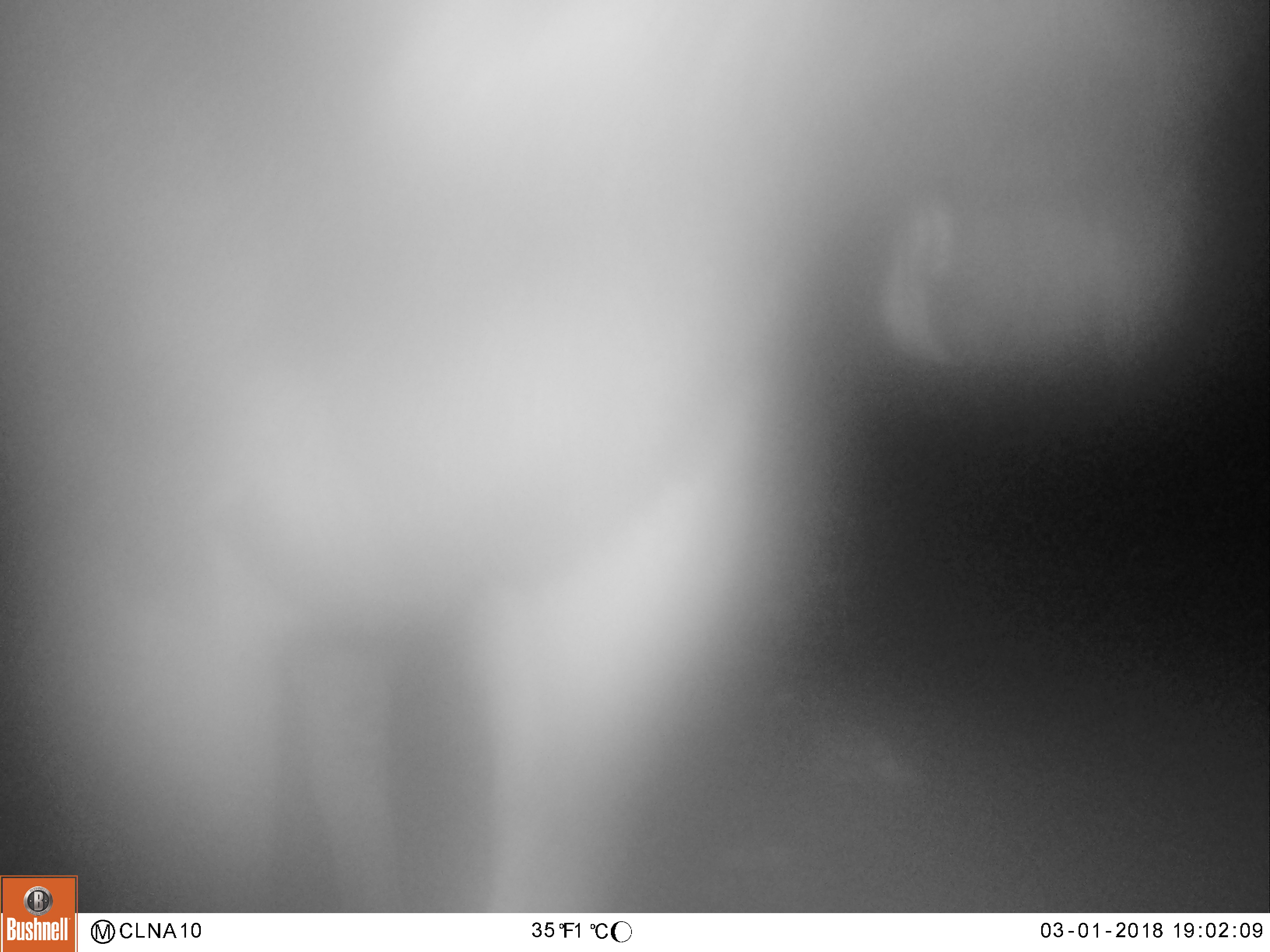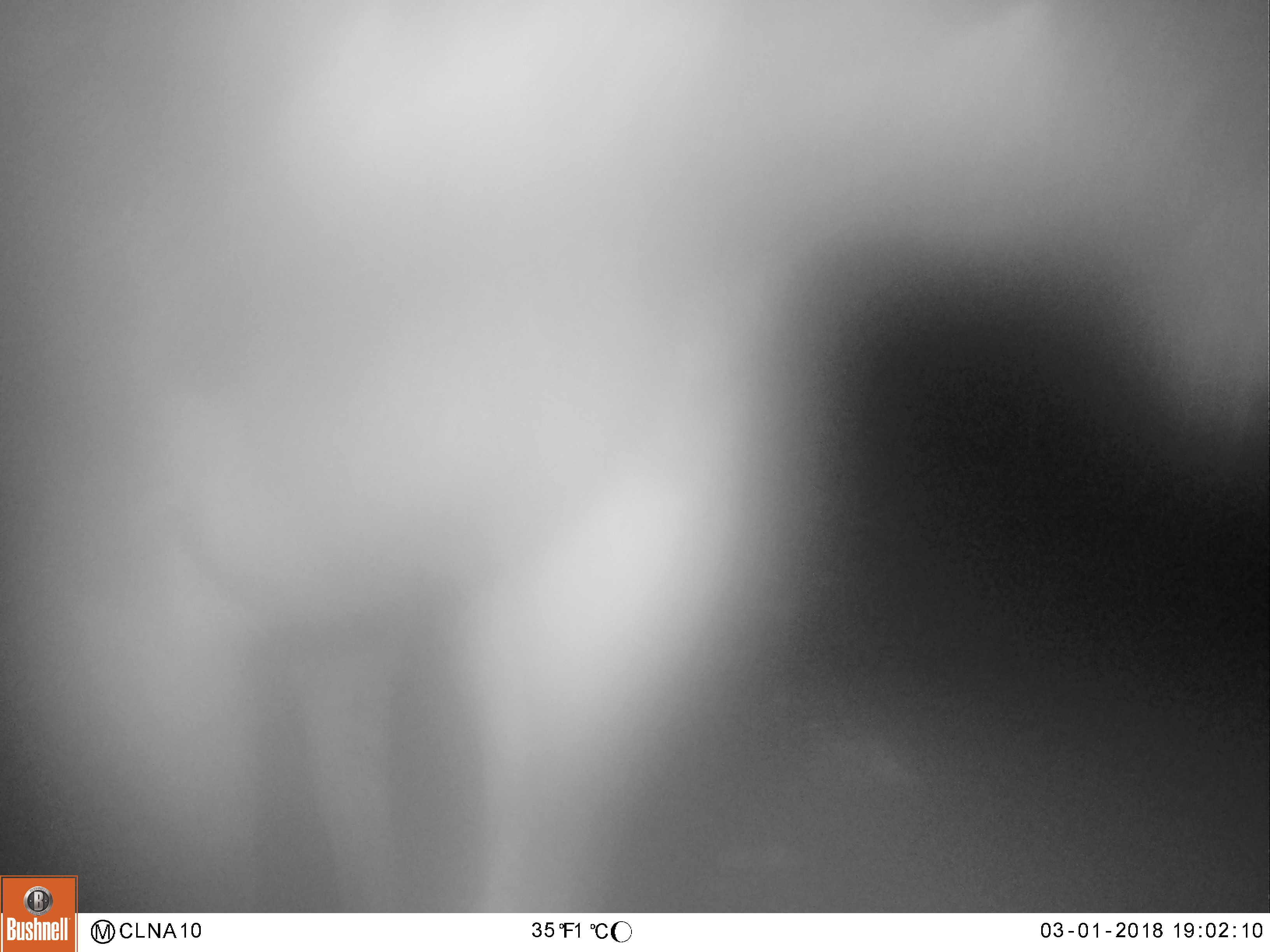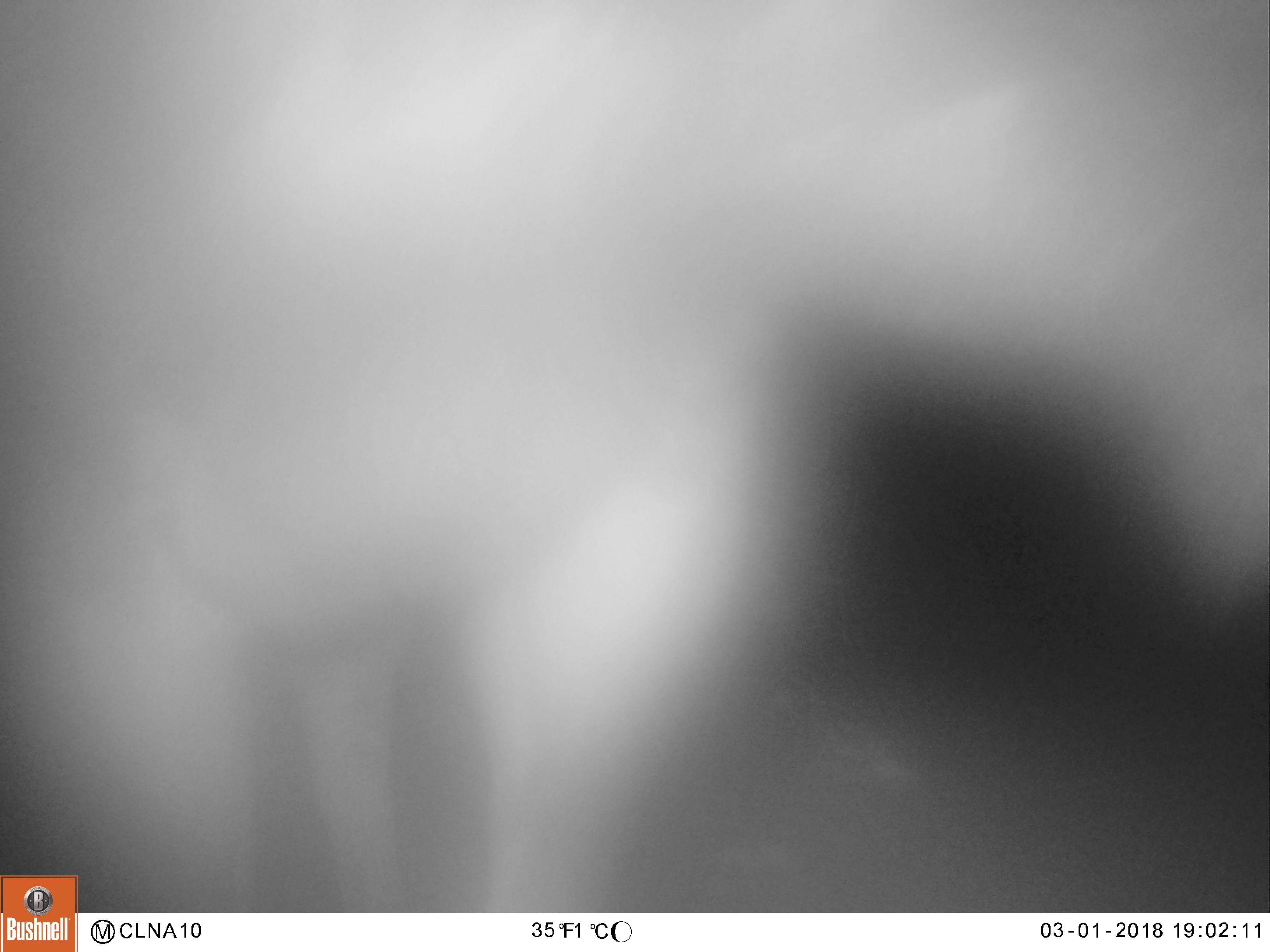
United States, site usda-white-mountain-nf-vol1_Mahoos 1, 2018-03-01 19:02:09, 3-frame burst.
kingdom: Animalia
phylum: Chordata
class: Mammalia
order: Artiodactyla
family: Cervidae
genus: Alces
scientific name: Alces alces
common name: moose